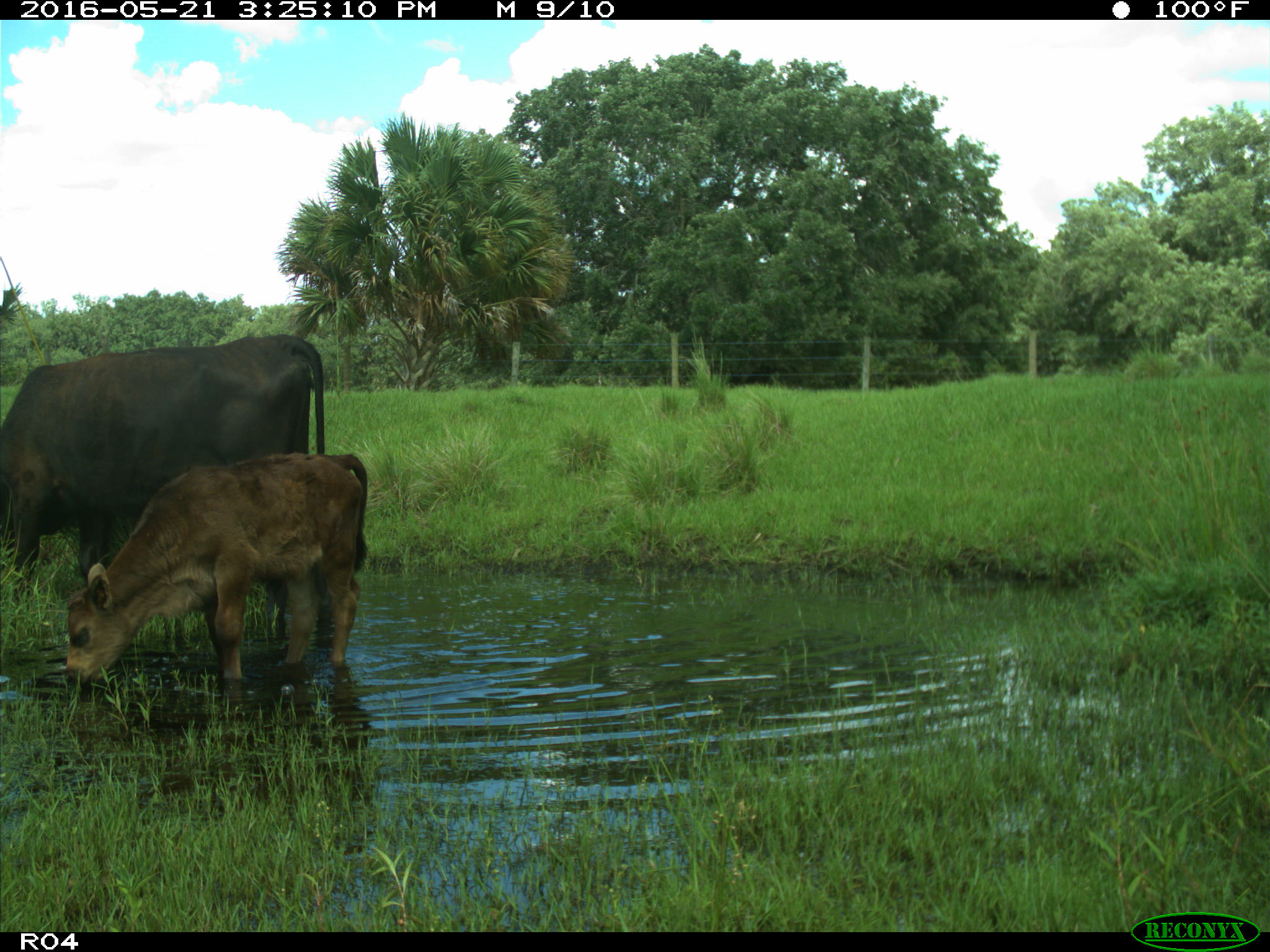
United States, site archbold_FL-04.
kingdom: Animalia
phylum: Chordata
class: Mammalia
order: Artiodactyla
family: Bovidae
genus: Bos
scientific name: Bos taurus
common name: domestic cow